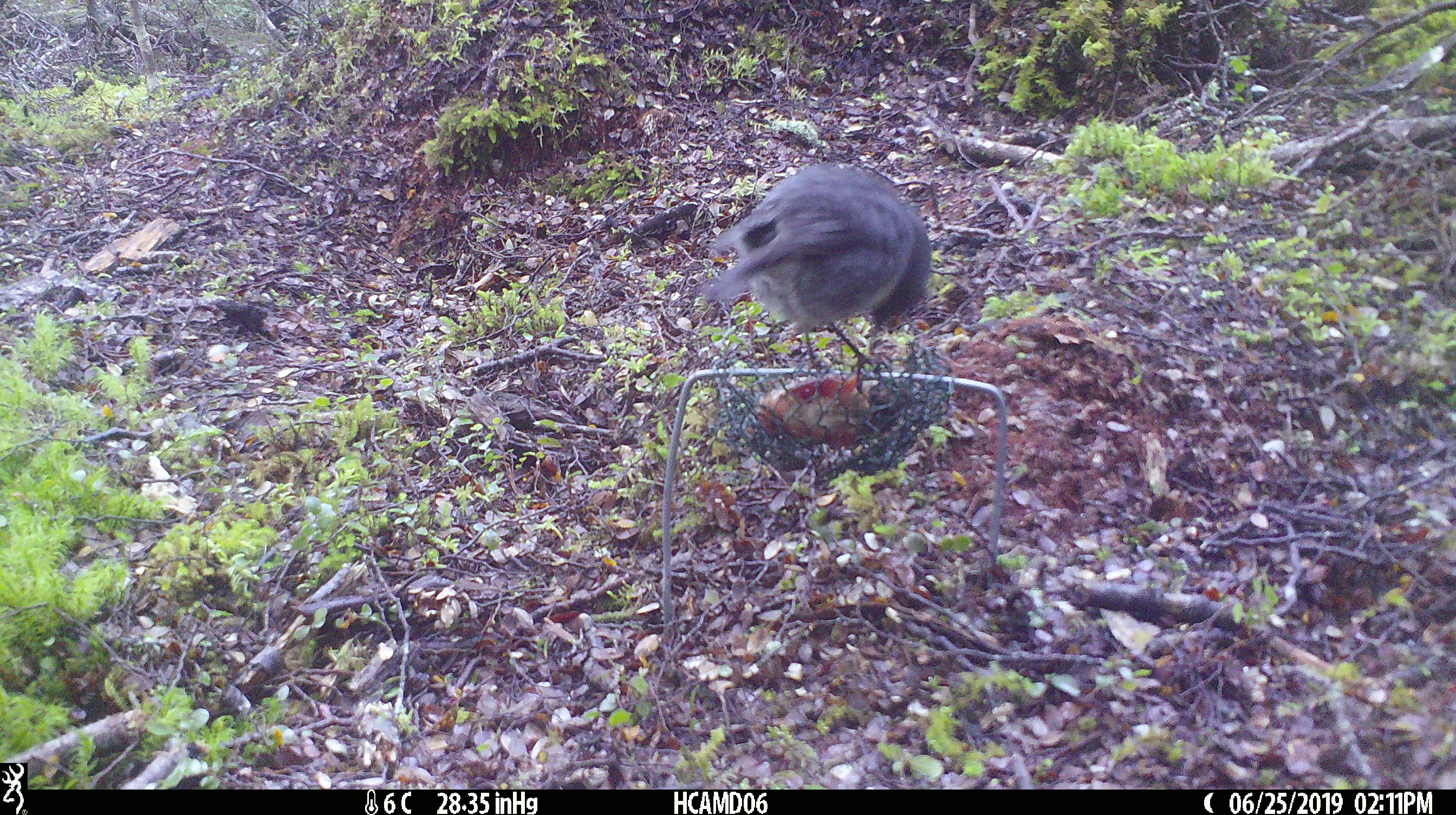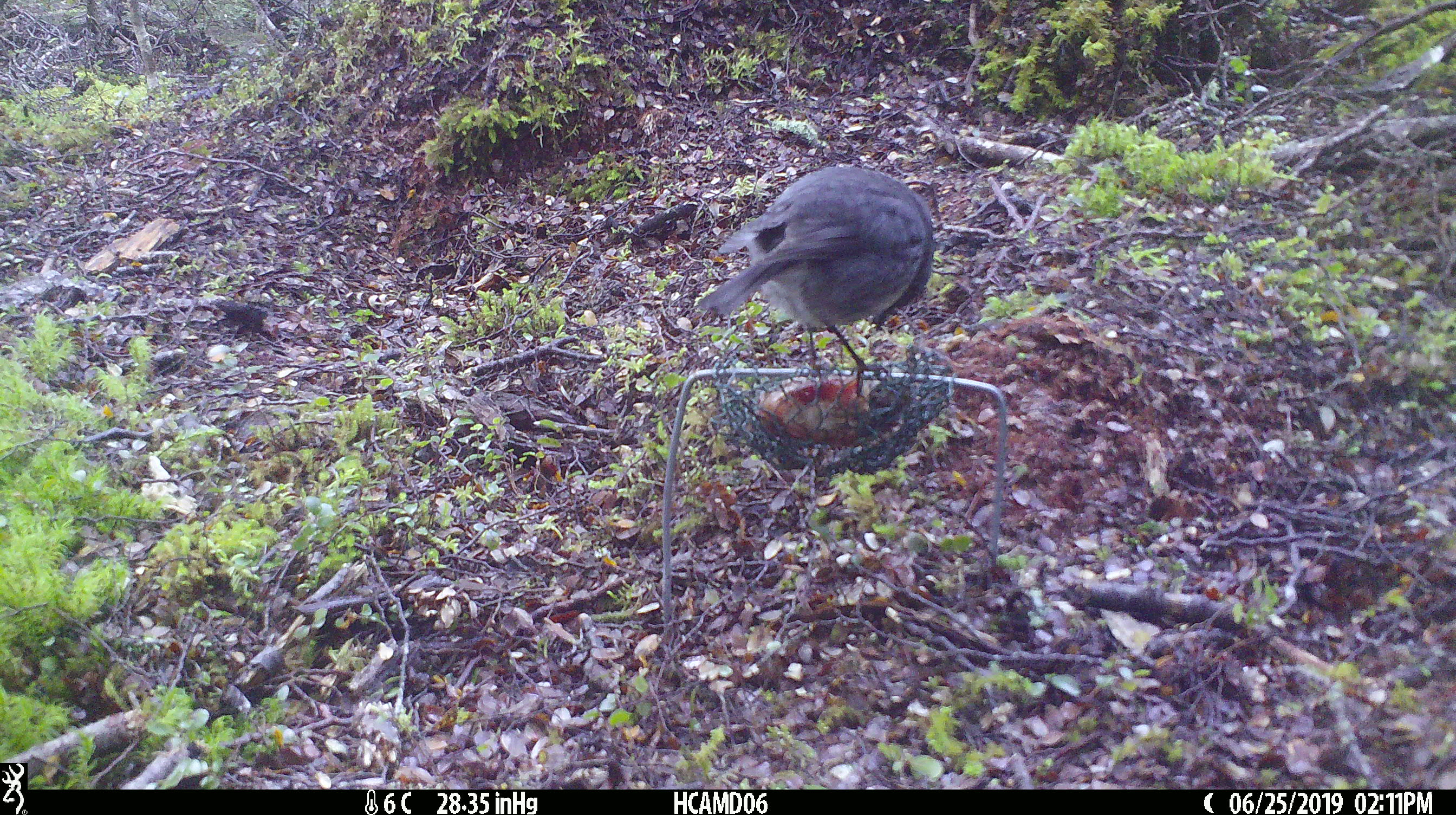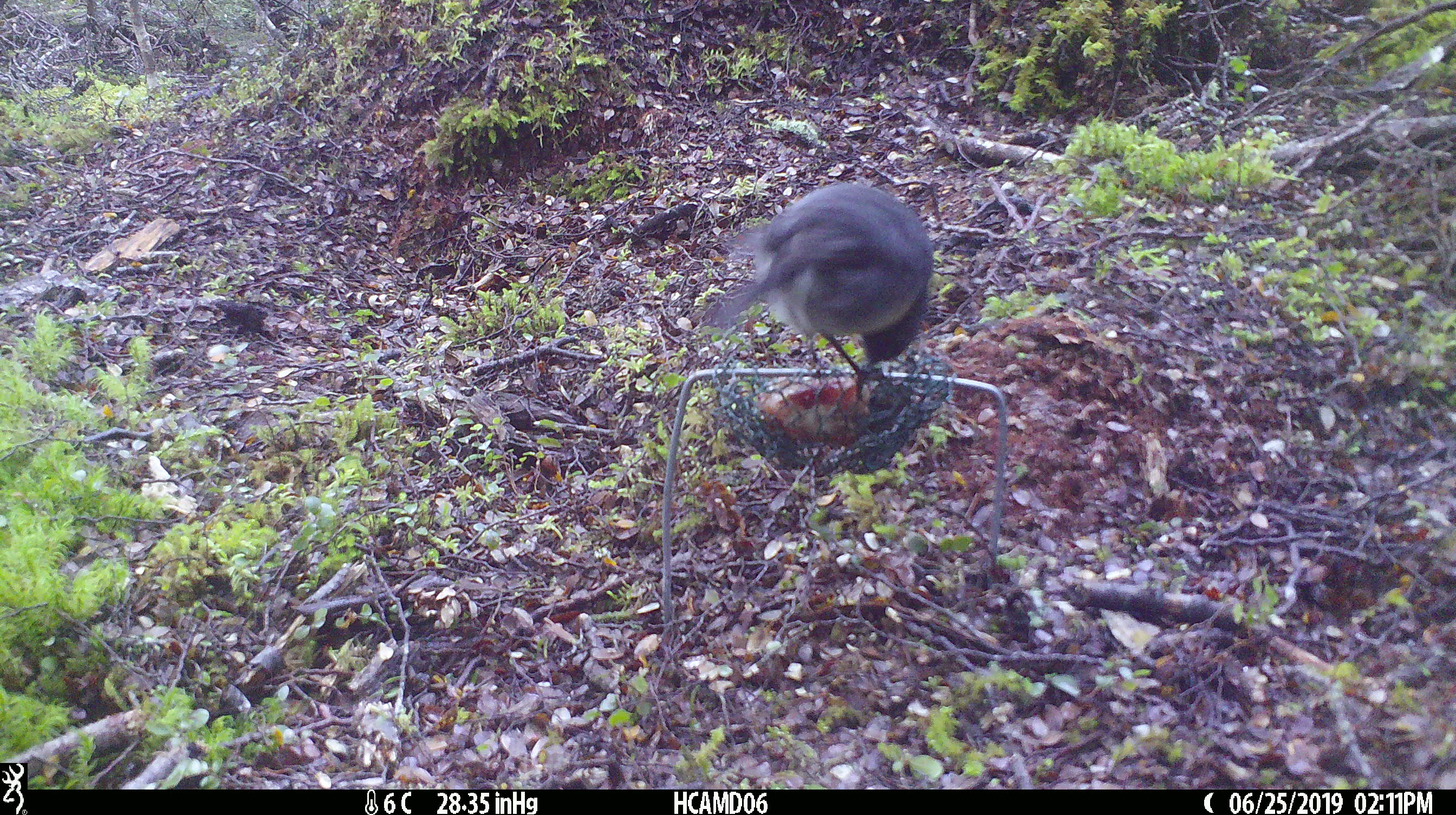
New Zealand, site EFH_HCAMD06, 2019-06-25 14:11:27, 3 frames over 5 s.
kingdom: Animalia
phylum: Chordata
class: Aves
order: Passeriformes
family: Petroicidae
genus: Petroica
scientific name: Petroica australis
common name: new zealand robin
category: robin